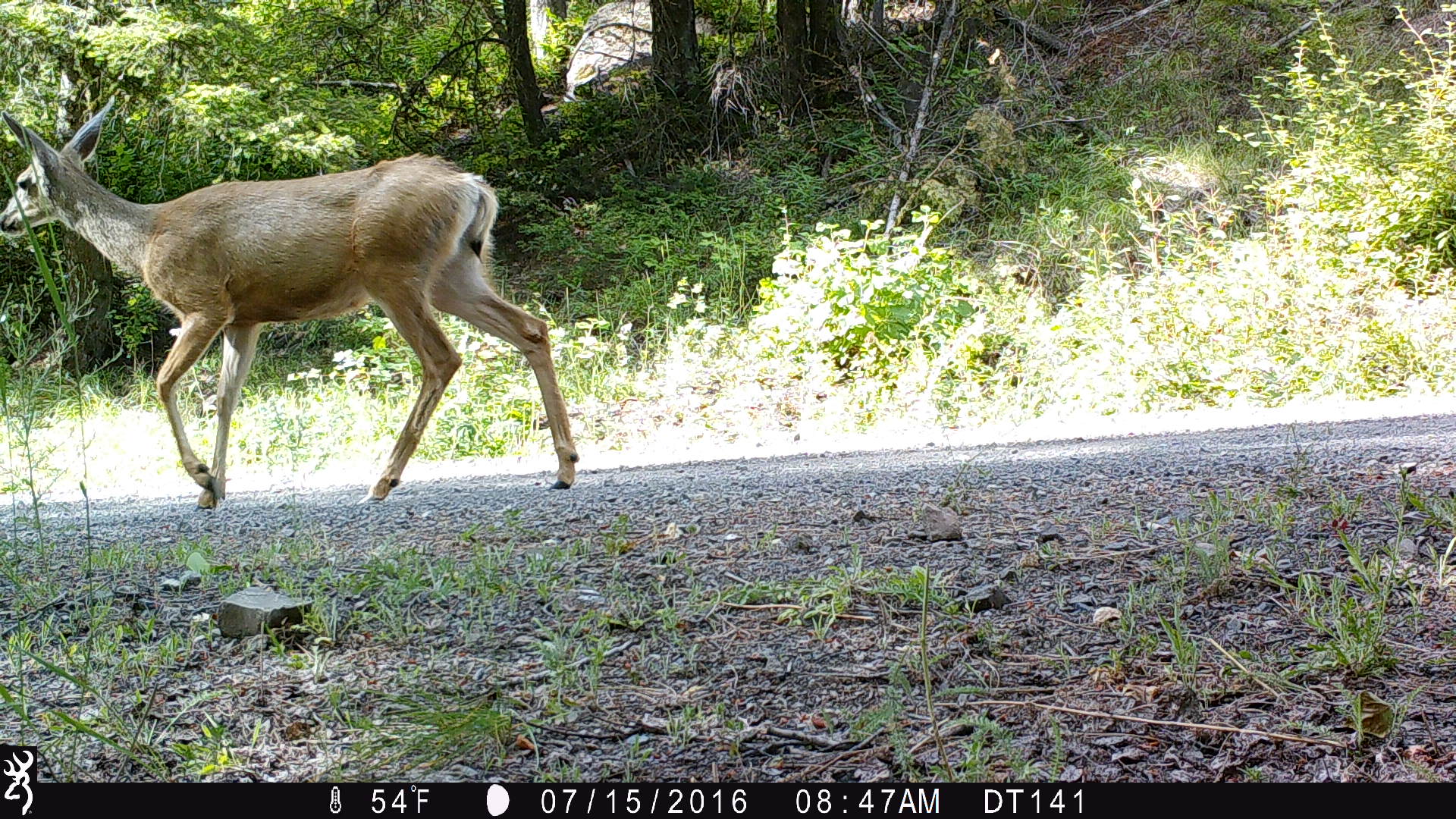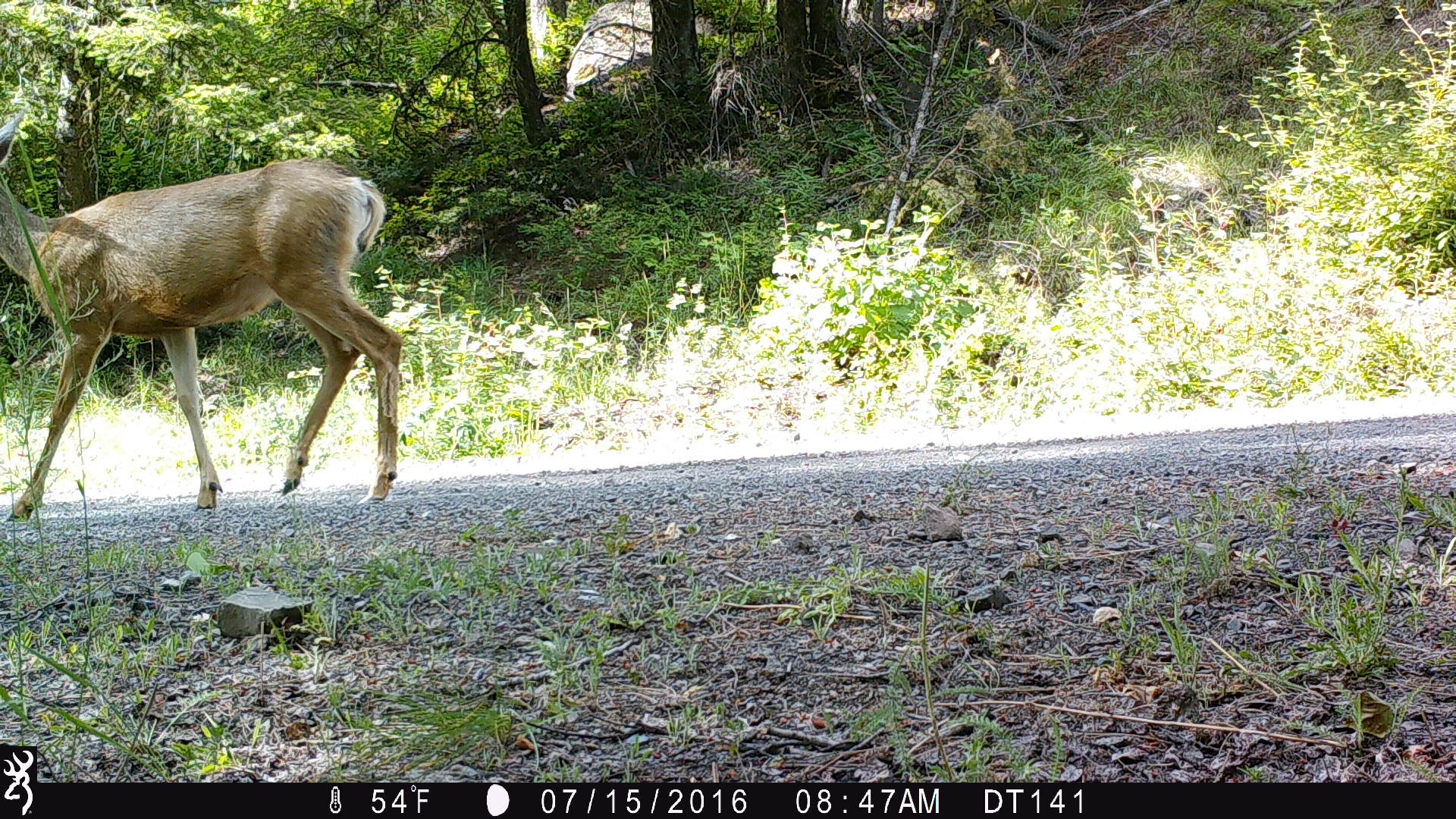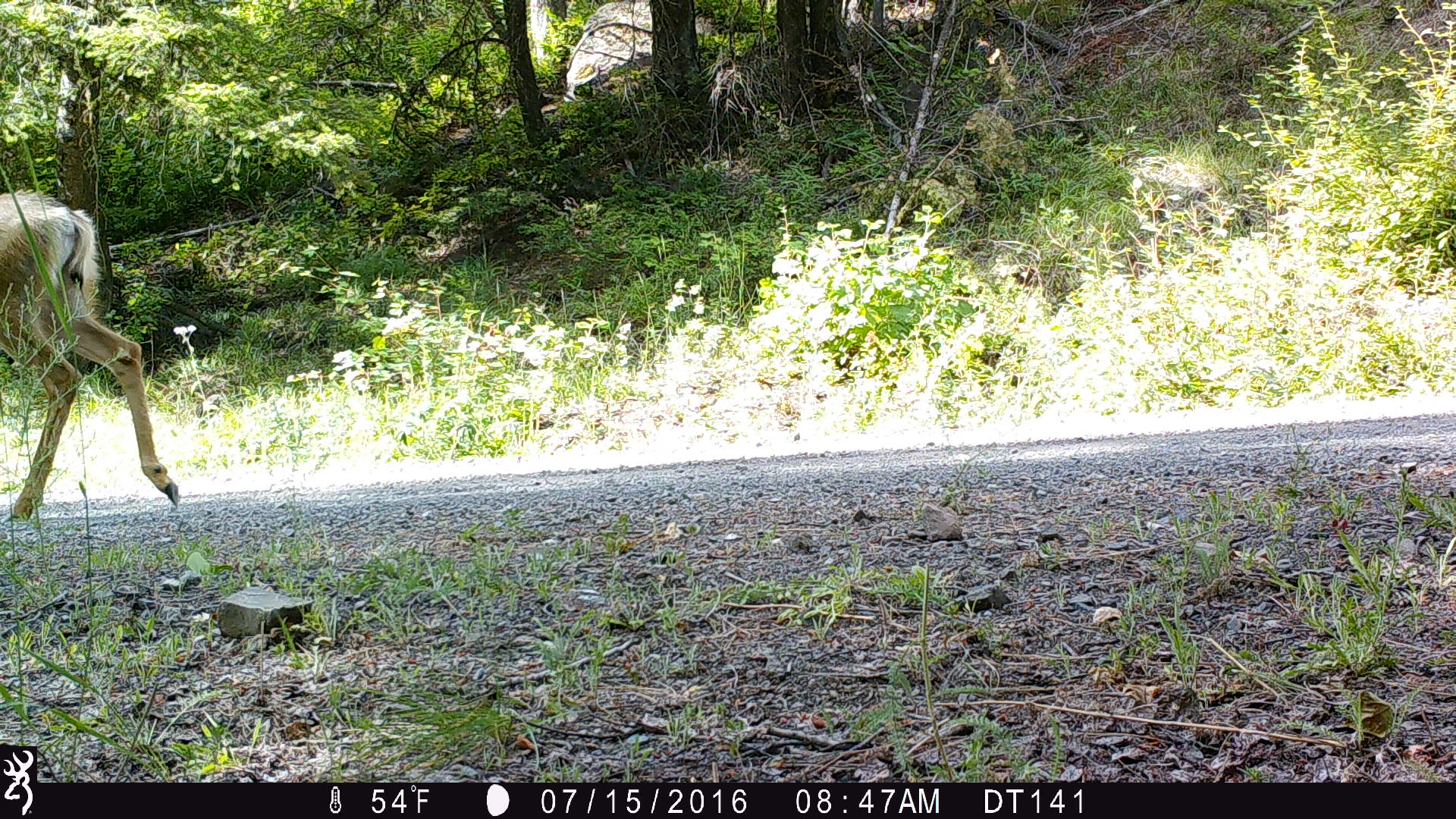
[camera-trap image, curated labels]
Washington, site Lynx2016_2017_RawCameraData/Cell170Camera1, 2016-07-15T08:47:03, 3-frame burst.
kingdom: Animalia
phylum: Chordata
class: Mammalia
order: Artiodactyla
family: Cervidae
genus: Odocoileus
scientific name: Odocoileus hemionus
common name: mule deer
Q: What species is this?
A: Odocoileus hemionus (mule deer).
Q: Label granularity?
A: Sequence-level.